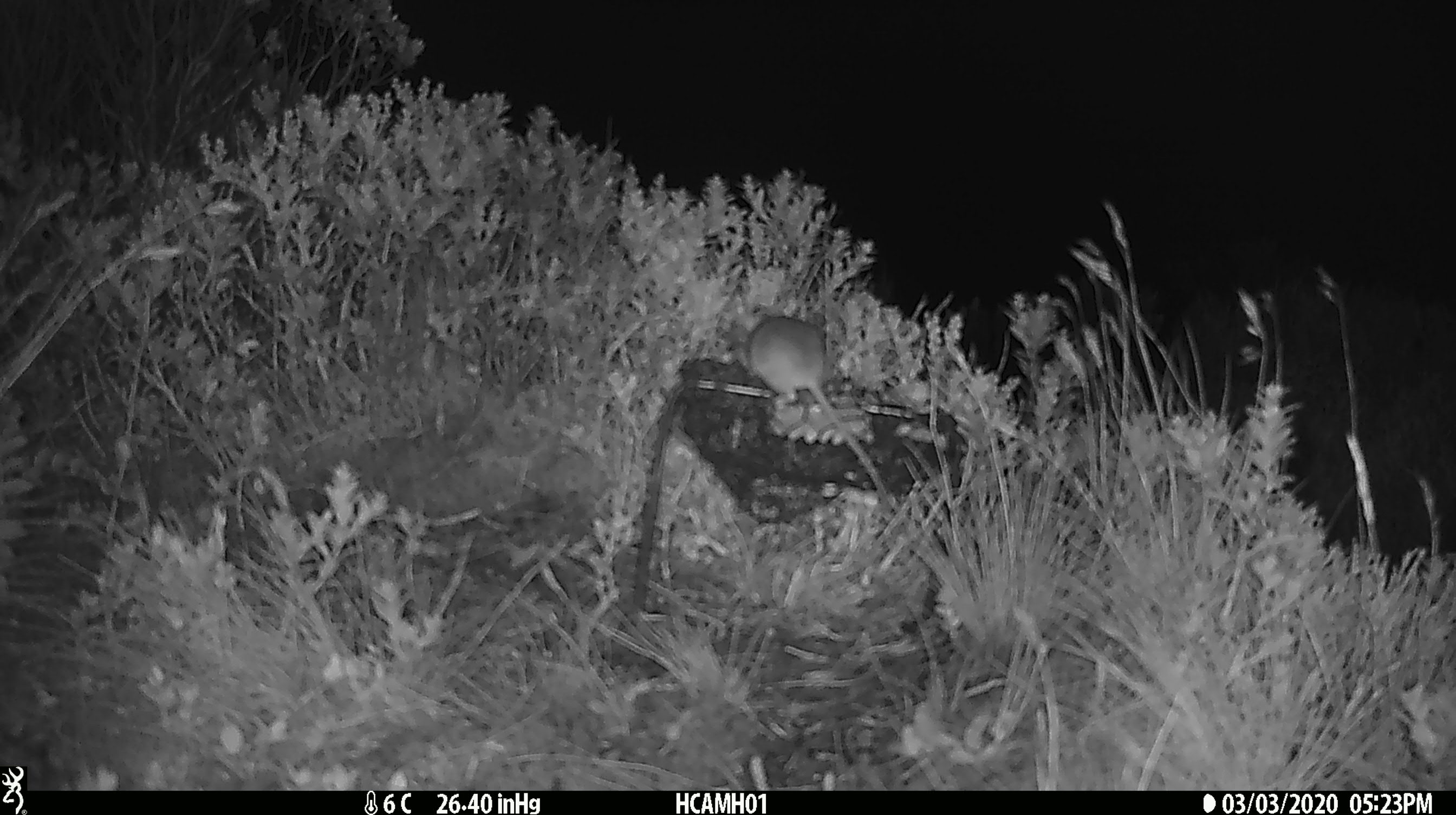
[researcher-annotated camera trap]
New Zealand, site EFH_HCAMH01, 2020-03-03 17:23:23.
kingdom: Animalia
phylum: Chordata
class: Mammalia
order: Rodentia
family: Muridae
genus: Mus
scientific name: Mus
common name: mouse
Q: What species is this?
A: Mouse (Mus).